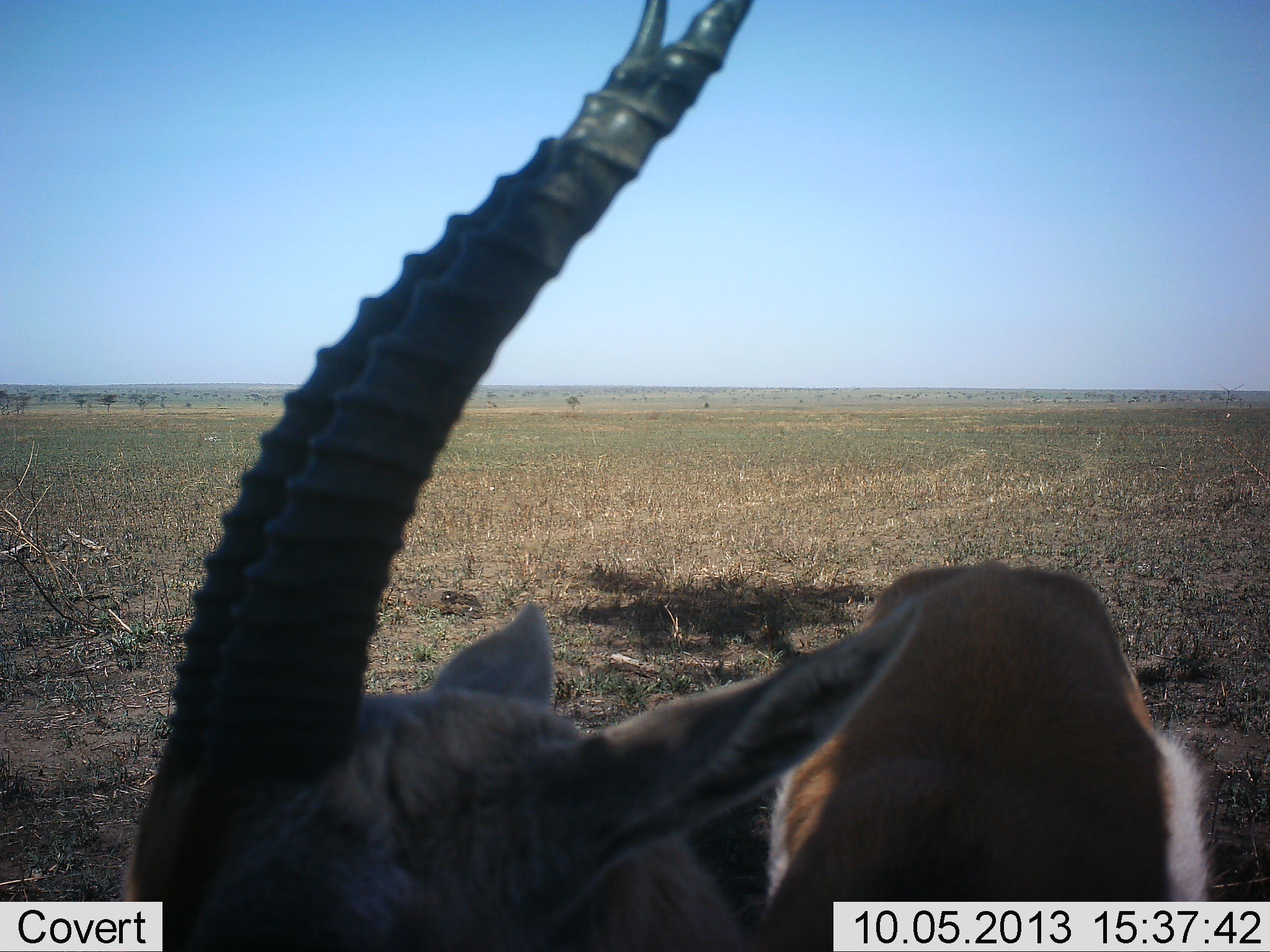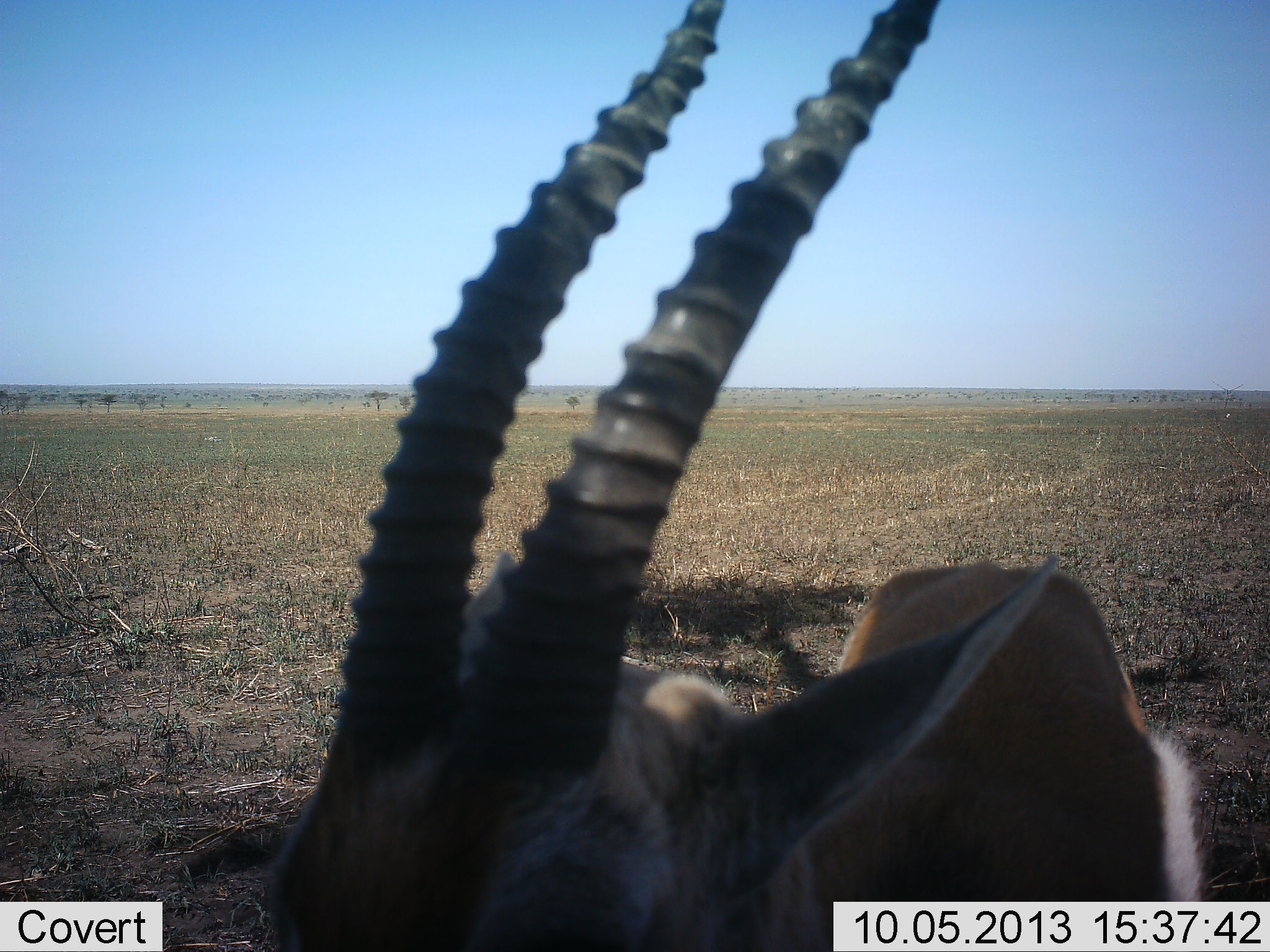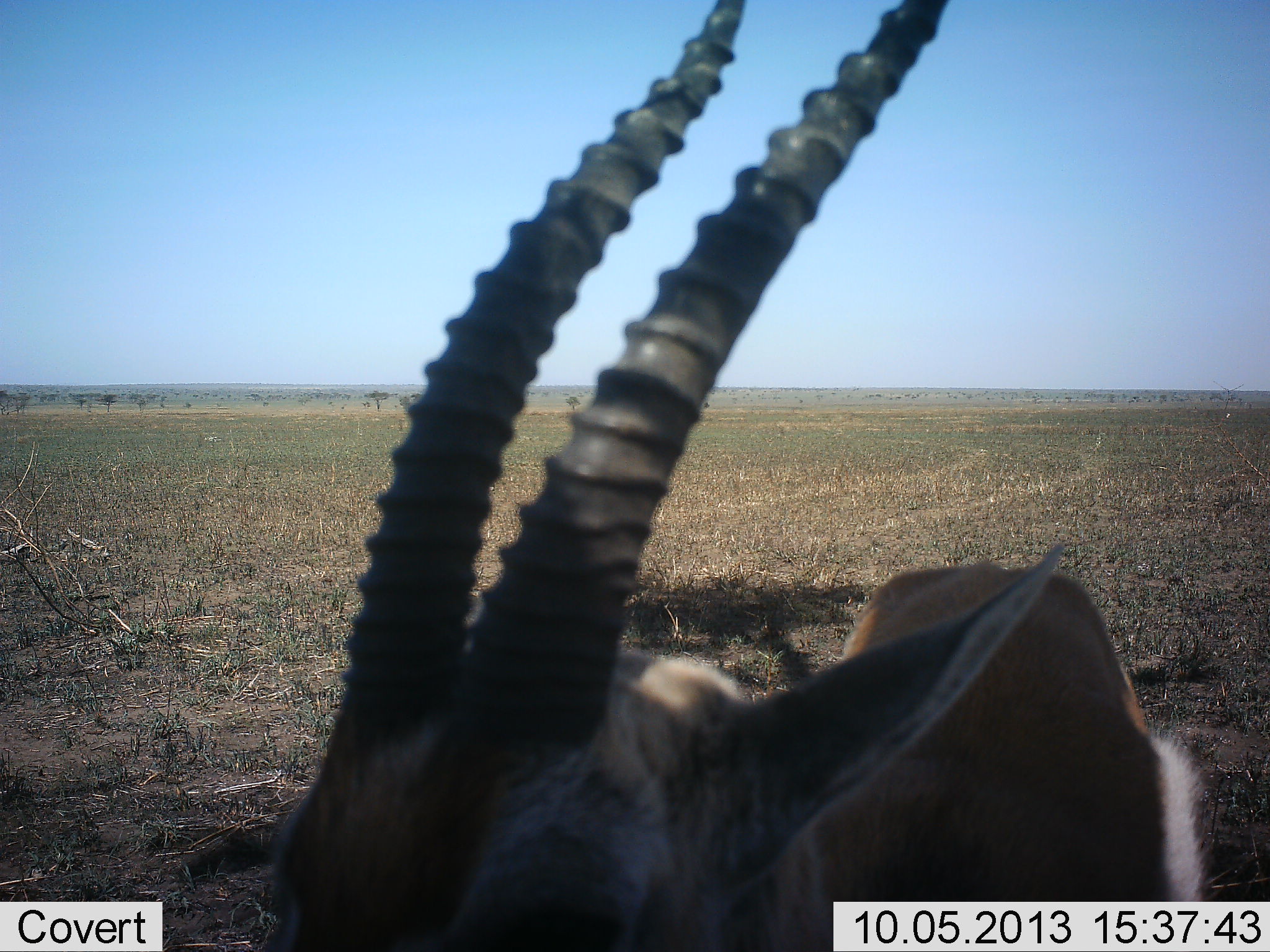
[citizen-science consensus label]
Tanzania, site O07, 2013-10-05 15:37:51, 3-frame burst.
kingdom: Animalia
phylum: Chordata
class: Mammalia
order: Artiodactyla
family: Bovidae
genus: Eudorcas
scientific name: Eudorcas thomsonii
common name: thomson's gazelle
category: gazellethomsons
Gazellethomsons (thomson's gazelle) (Eudorcas thomsonii), count 1. Behavior (volunteer vote fractions): standing 100%, resting 0%, moving 0%, interacting 0%. Young present (vote fraction): 0%. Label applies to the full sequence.